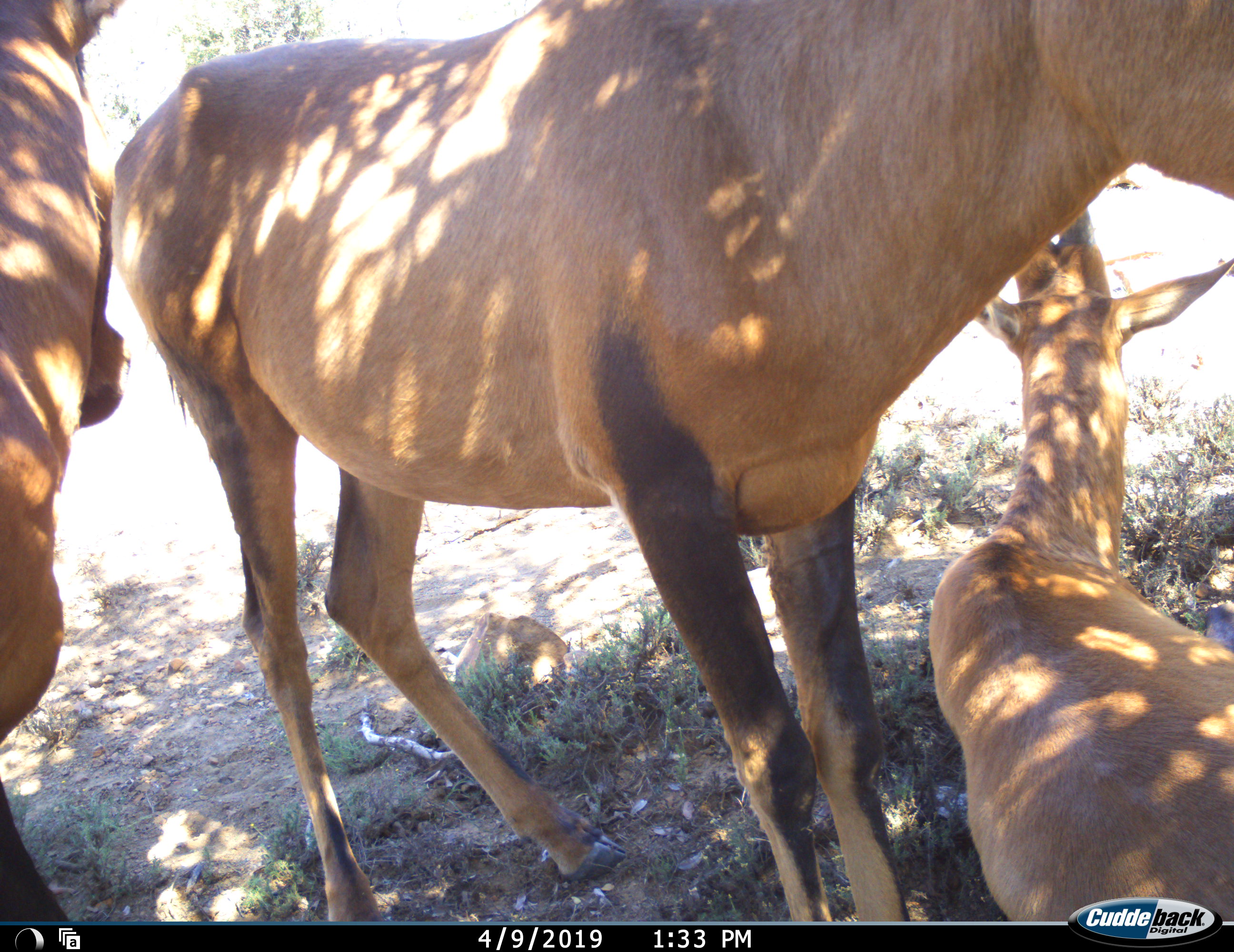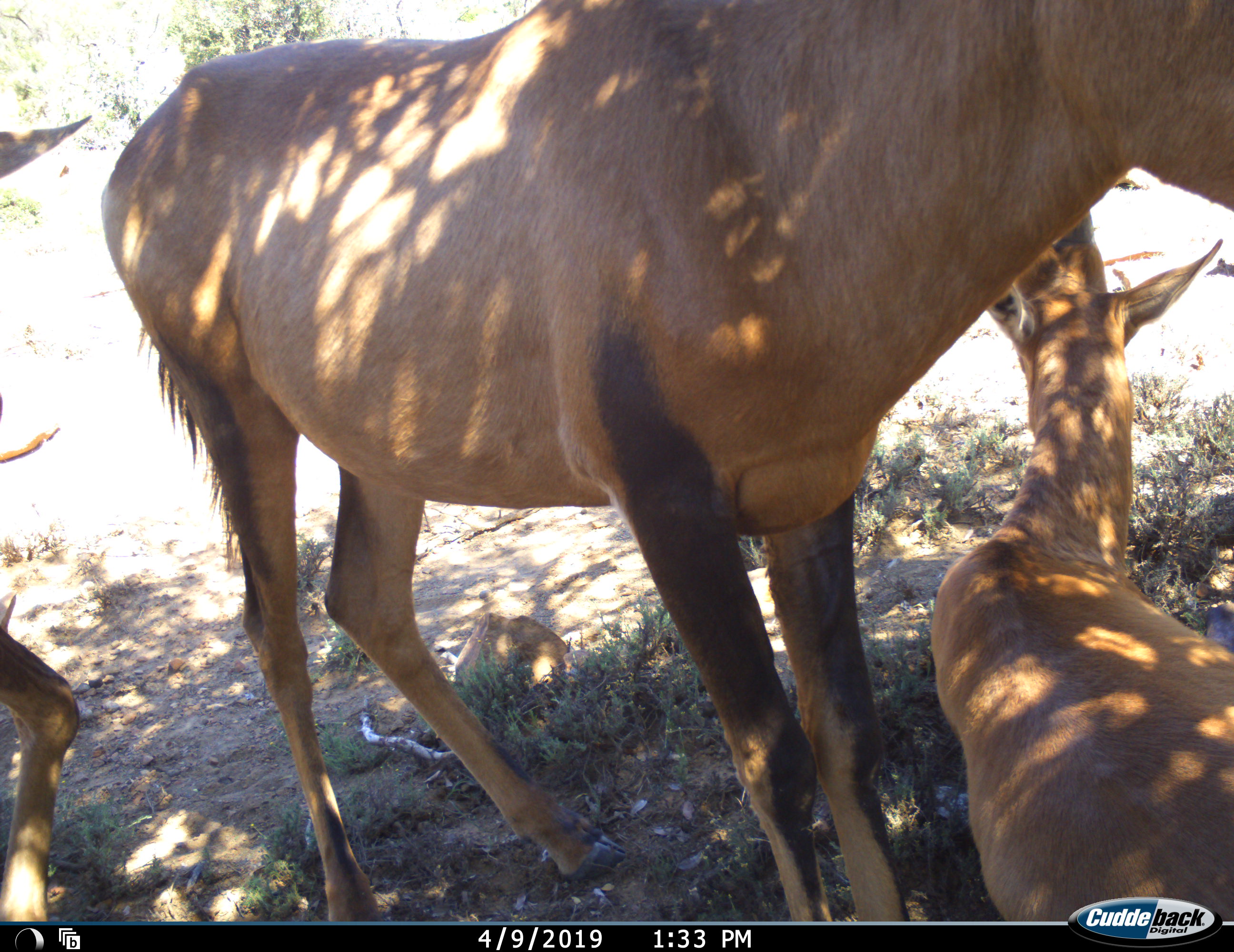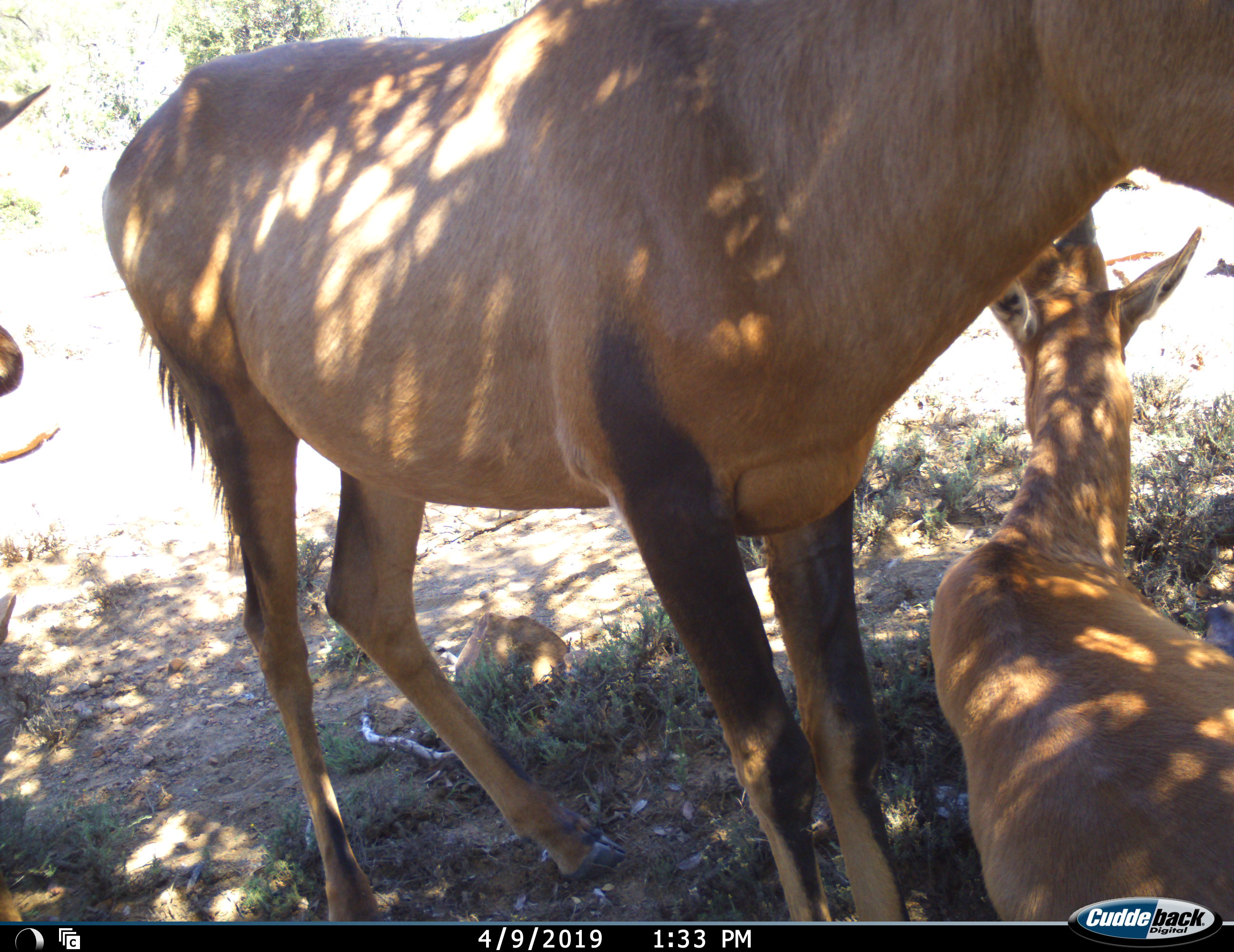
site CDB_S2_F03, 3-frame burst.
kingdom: Animalia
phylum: Chordata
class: Mammalia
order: Artiodactyla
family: Bovidae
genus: Alcelaphus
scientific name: Alcelaphus buselaphus caama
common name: red hartebeest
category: hartebeestred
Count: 3.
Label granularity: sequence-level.